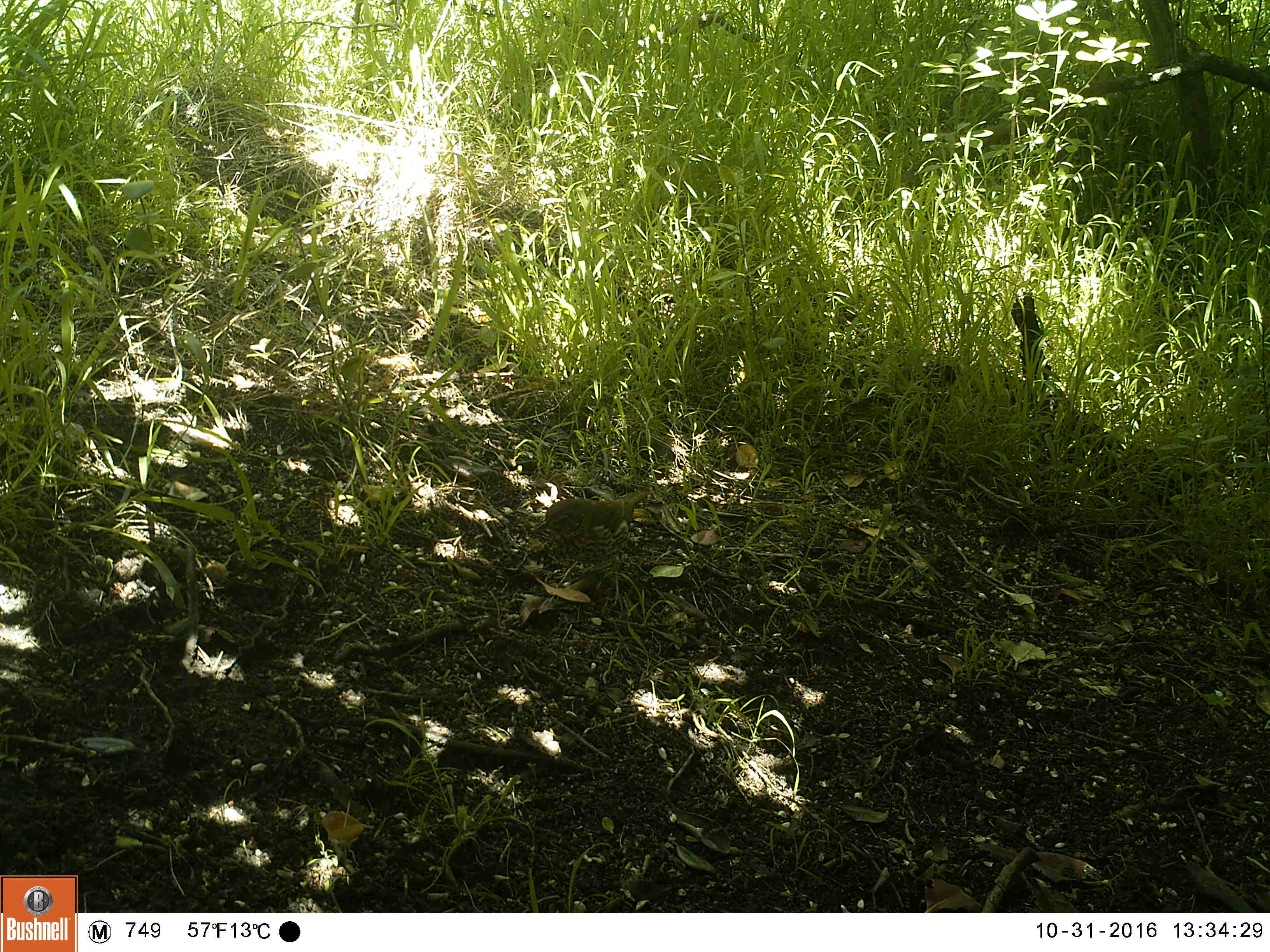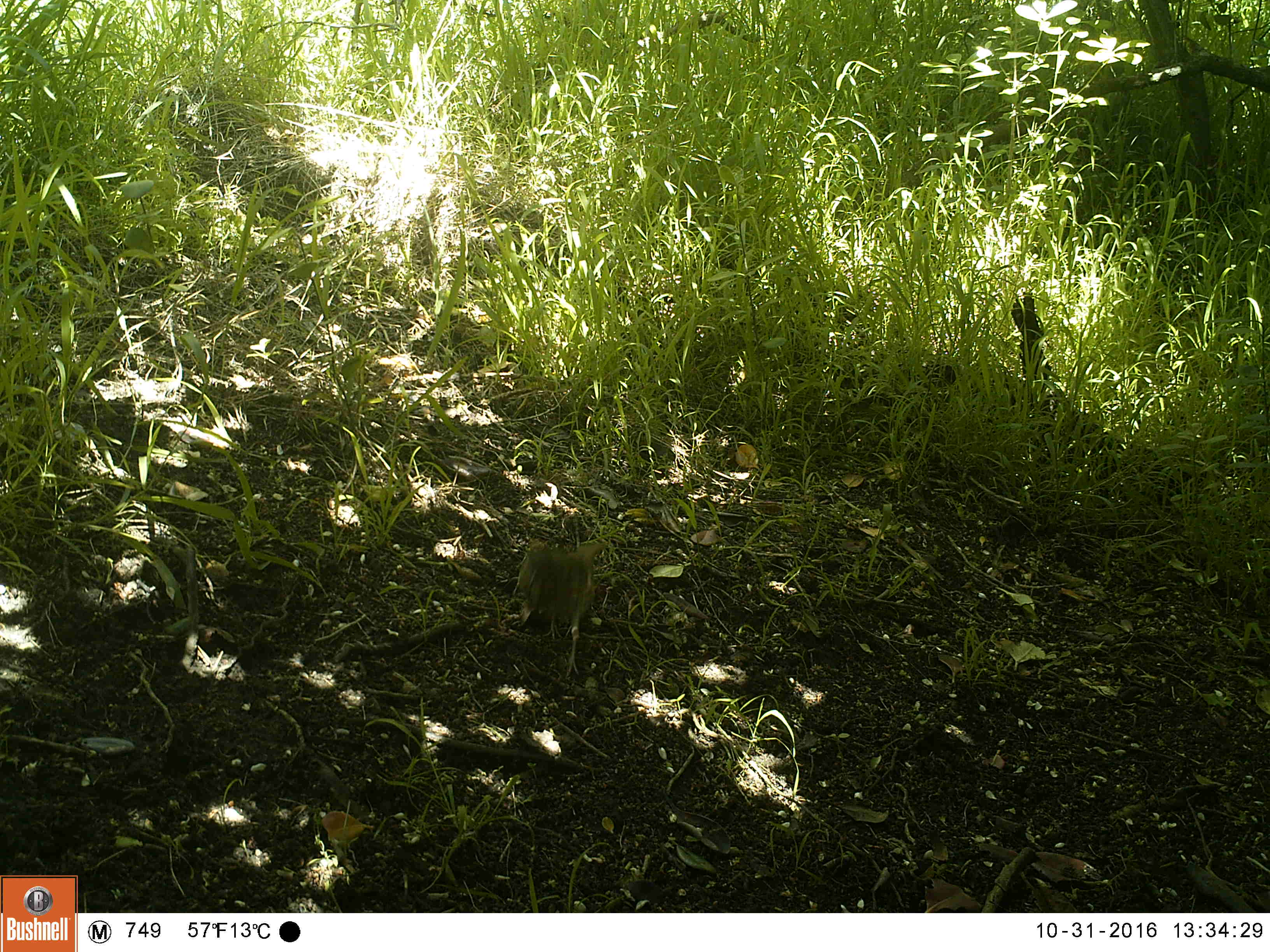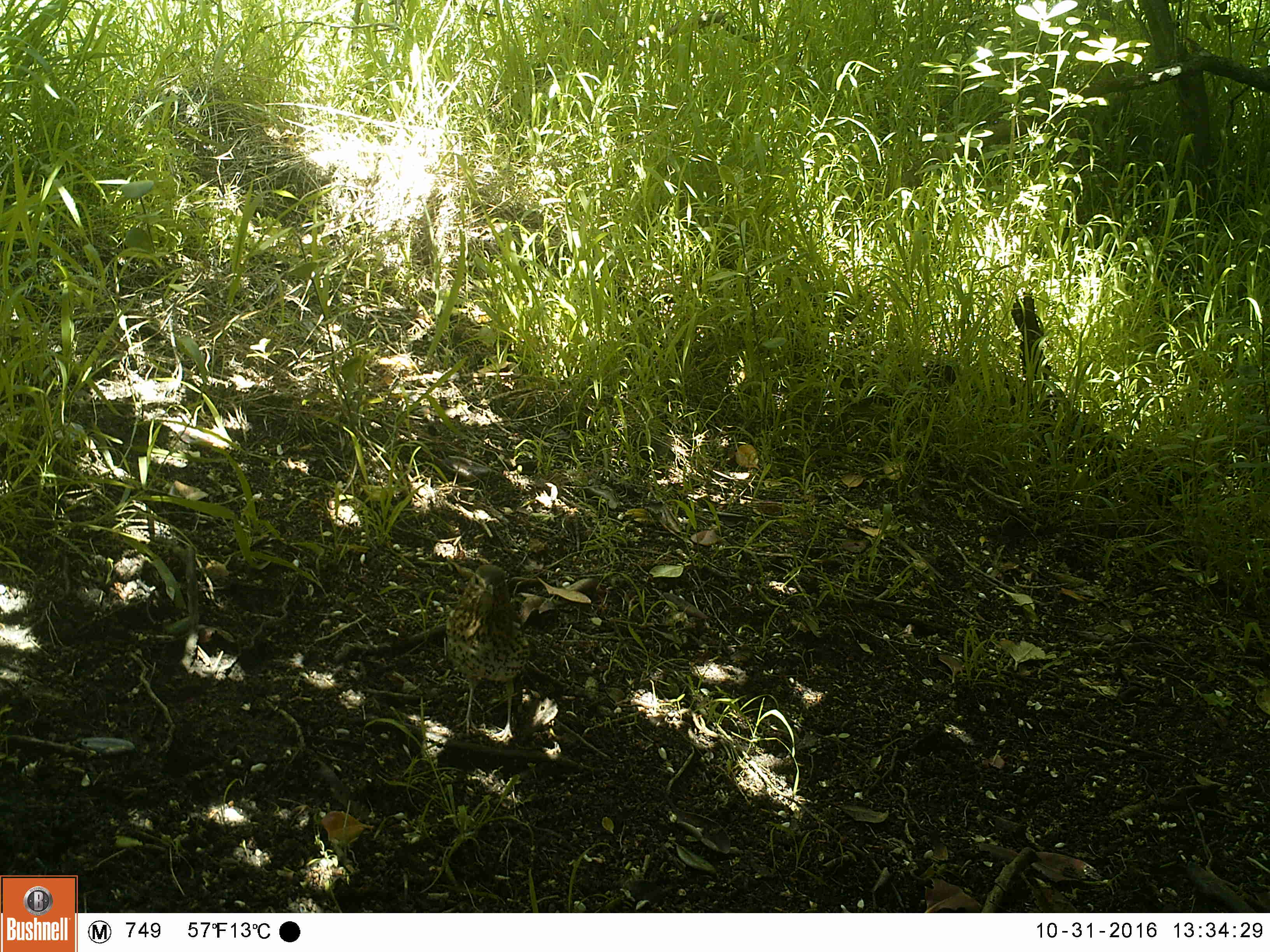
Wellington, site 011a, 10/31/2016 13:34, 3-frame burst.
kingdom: Animalia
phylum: Chordata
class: Aves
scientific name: Aves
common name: bird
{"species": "bird (Aves)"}